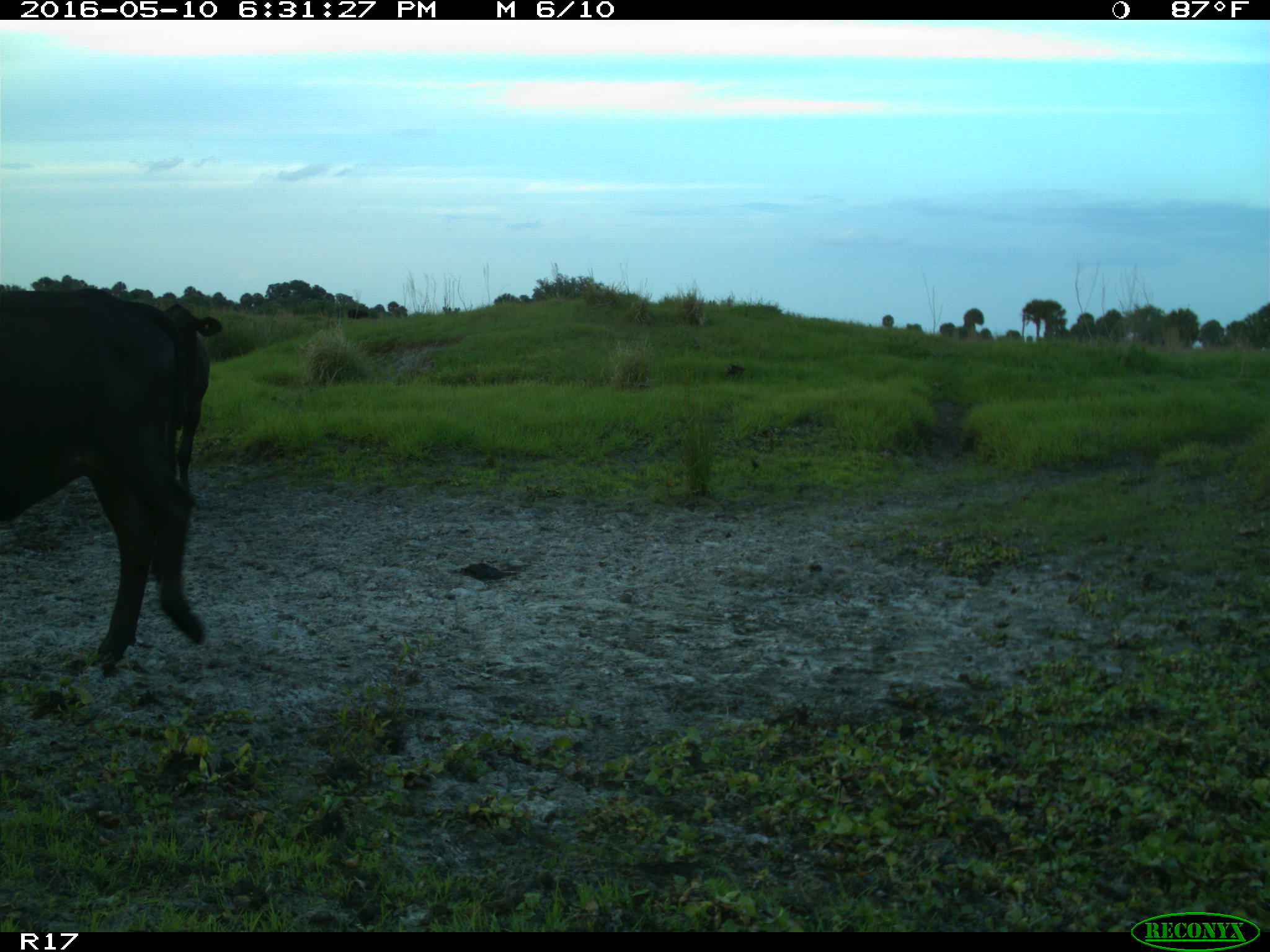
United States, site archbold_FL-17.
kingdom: Animalia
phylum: Chordata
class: Mammalia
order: Artiodactyla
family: Bovidae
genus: Bos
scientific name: Bos taurus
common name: domestic cow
Bos taurus (domestic cow).